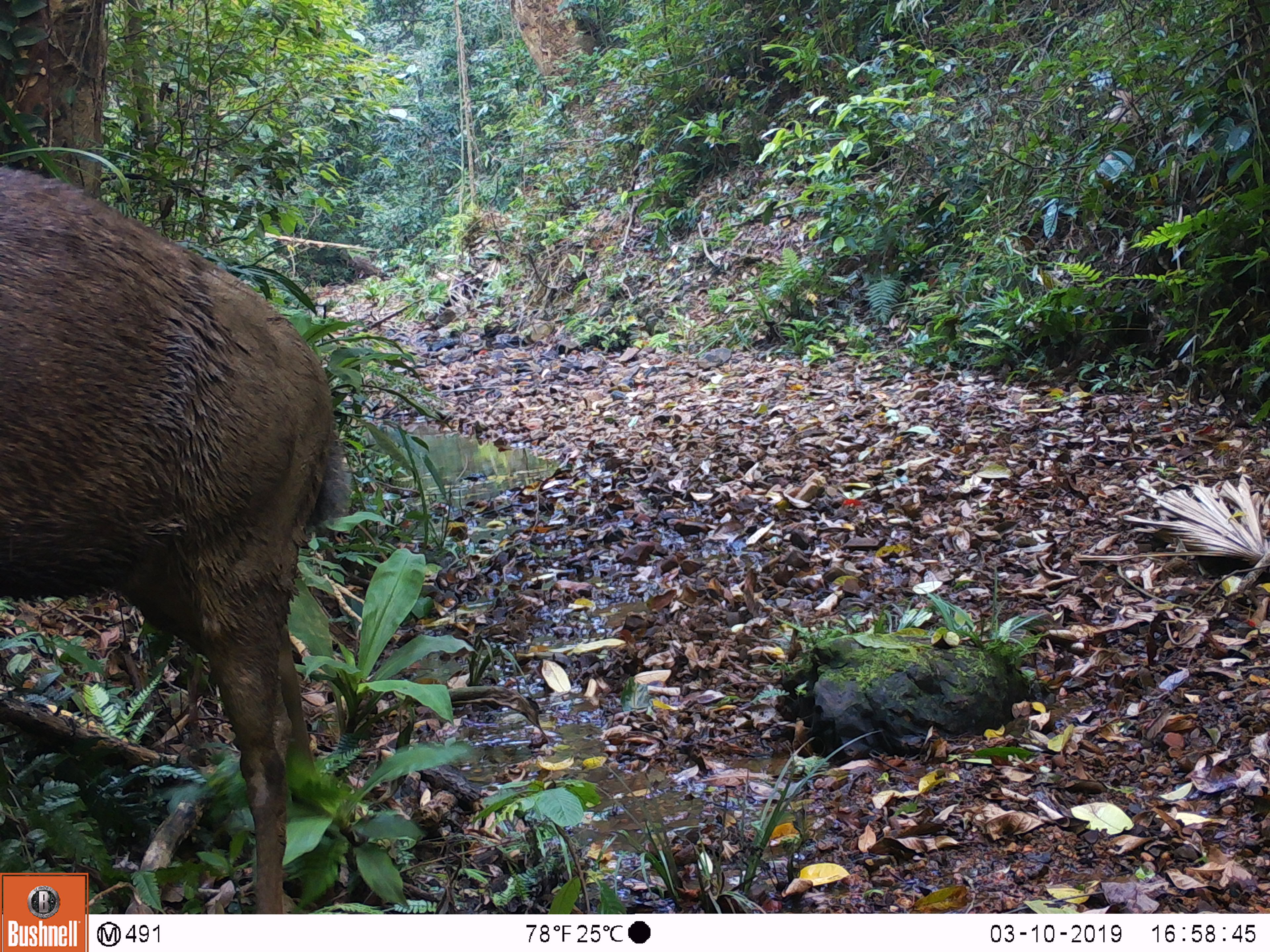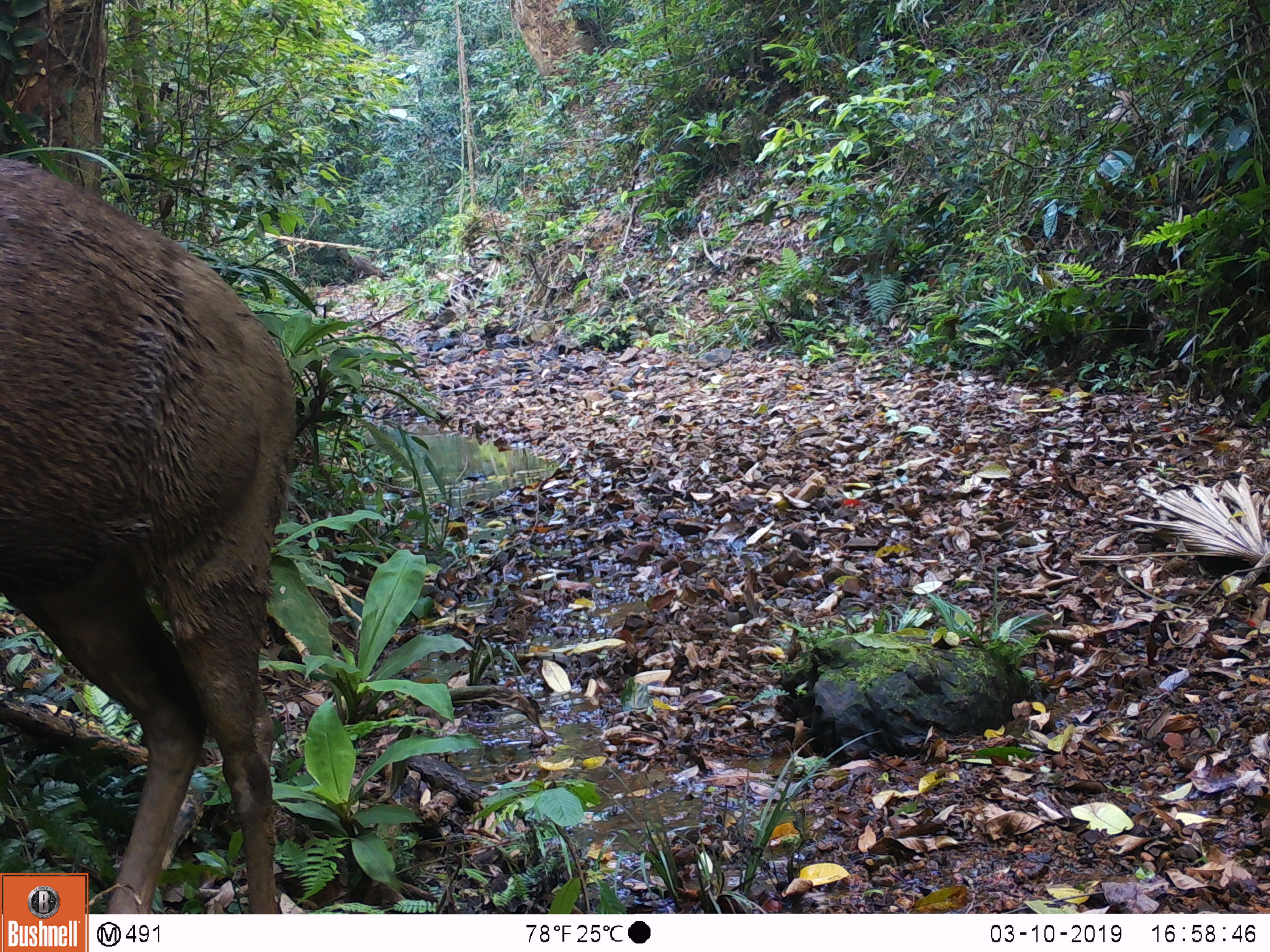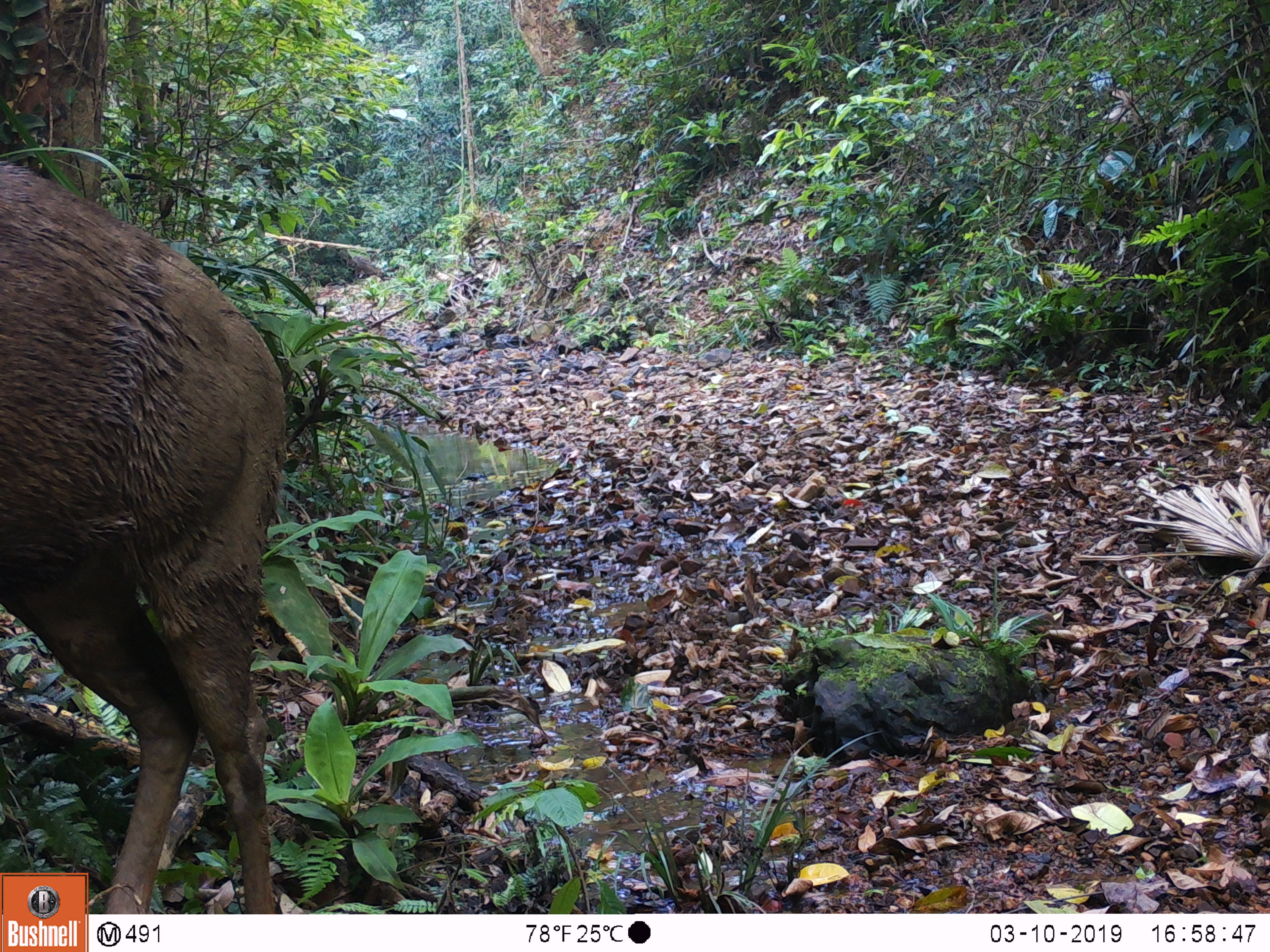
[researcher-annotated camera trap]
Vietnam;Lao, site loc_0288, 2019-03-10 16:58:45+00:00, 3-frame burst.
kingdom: Animalia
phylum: Chordata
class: Mammalia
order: Artiodactyla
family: Cervidae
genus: Rusa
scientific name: Rusa unicolor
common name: sambar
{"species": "sambar (Rusa unicolor)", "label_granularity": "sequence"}